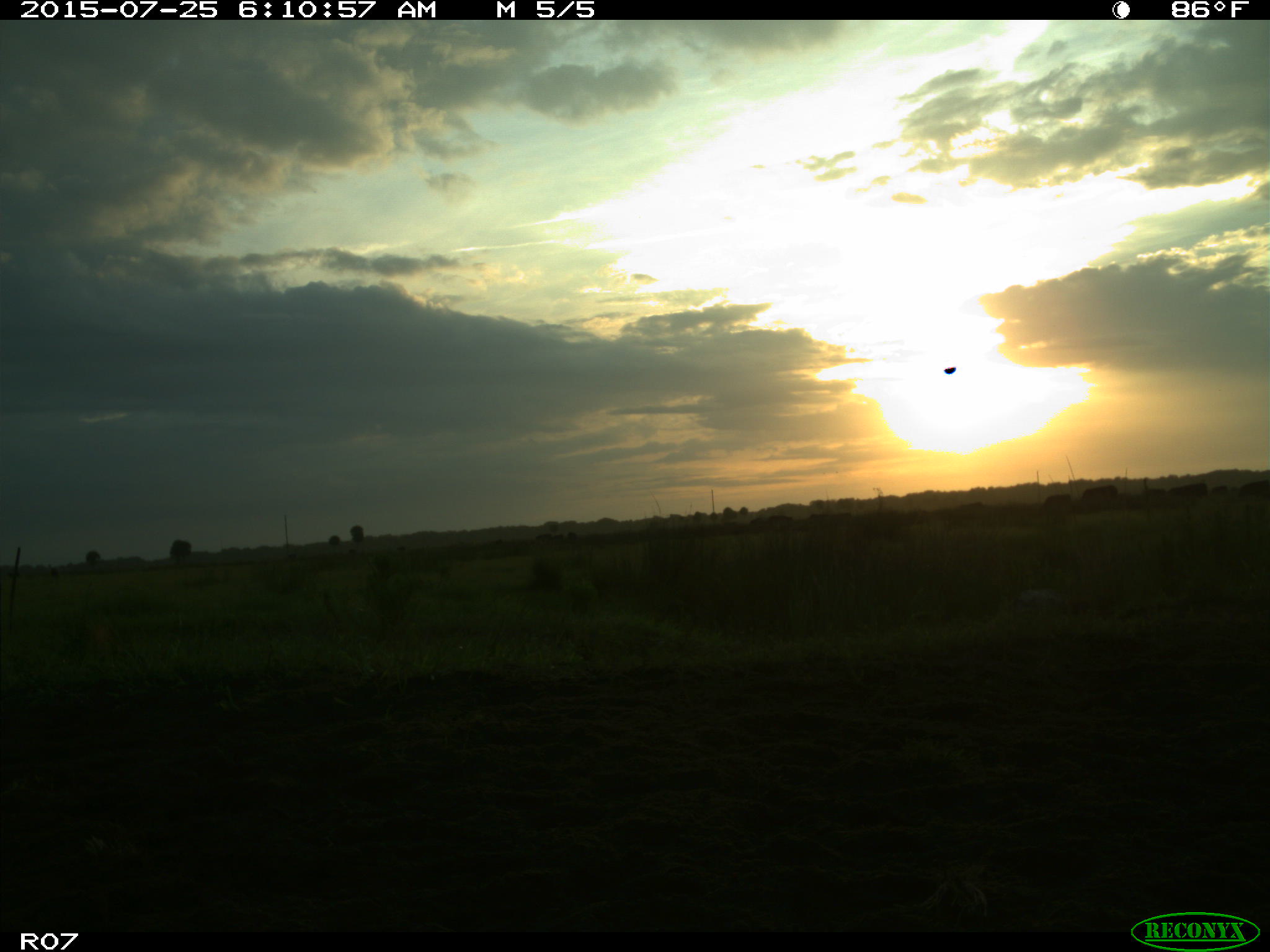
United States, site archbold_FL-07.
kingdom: Animalia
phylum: Chordata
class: Mammalia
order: Artiodactyla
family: Bovidae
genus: Bos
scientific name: Bos taurus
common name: domestic cow